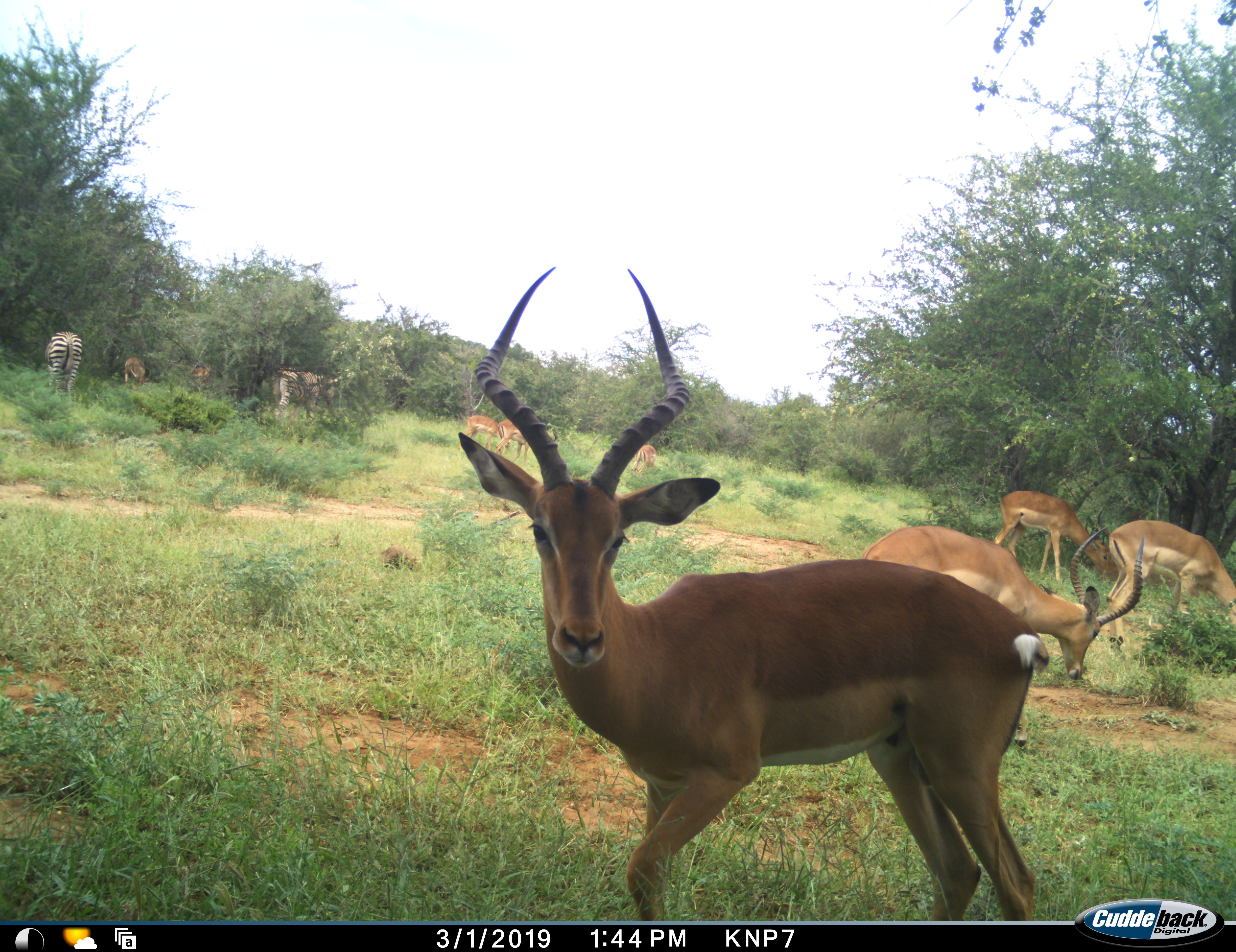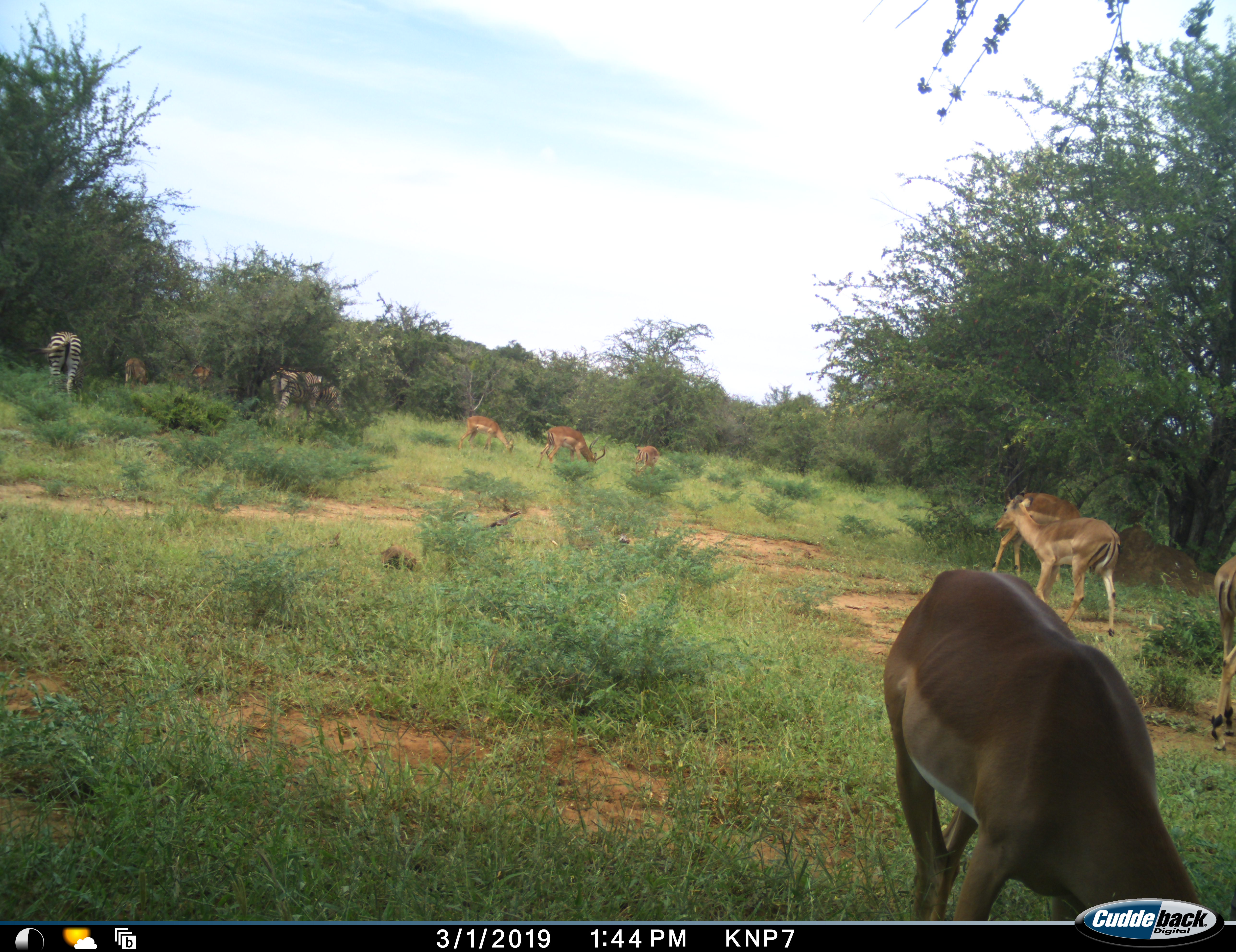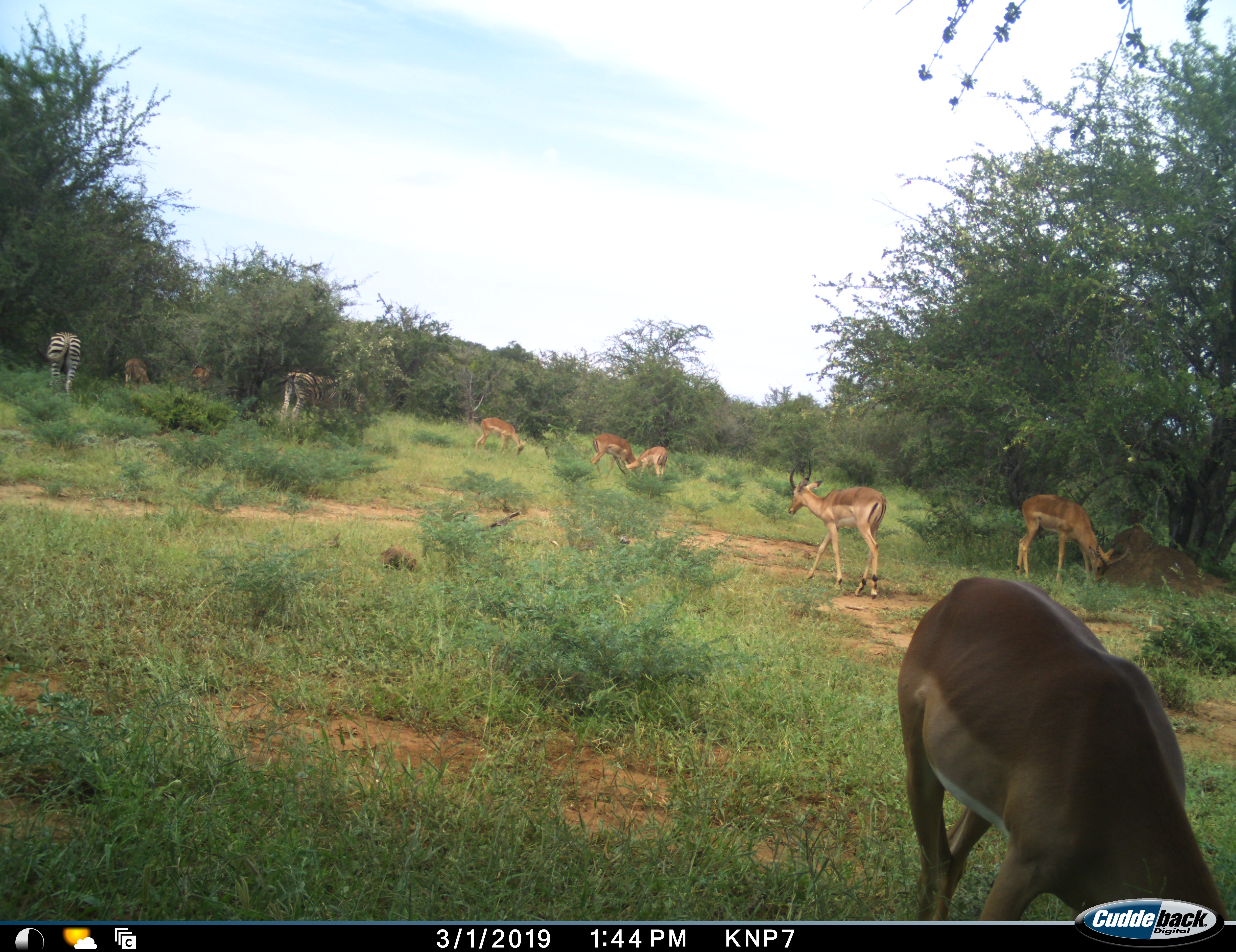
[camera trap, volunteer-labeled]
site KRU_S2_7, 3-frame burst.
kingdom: Animalia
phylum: Chordata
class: Mammalia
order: Artiodactyla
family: Bovidae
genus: Aepyceros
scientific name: Aepyceros melampus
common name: impala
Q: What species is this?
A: Impala (Aepyceros melampus).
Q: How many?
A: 9.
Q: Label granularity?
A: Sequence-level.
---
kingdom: Animalia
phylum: Chordata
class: Mammalia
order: Perissodactyla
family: Equidae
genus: Equus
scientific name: Equus quagga burchellii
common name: burchell's zebra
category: zebraburchells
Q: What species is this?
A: Zebraburchells (burchell's zebra) (Equus quagga burchellii).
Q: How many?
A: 2.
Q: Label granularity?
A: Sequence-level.